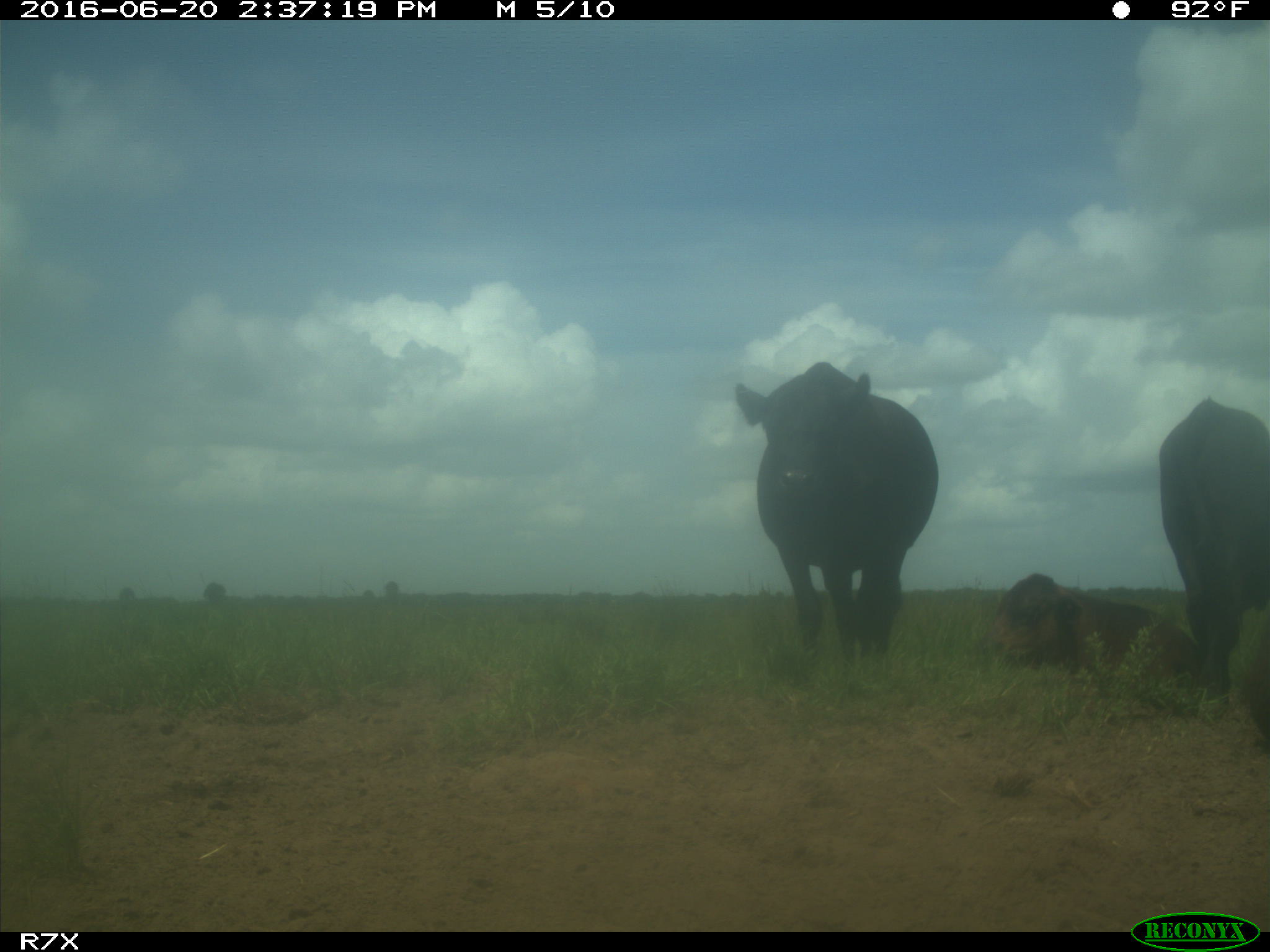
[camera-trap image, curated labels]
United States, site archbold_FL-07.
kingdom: Animalia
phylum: Chordata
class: Mammalia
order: Artiodactyla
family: Bovidae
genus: Bos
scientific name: Bos taurus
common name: domestic cow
Bos taurus (domestic cow).